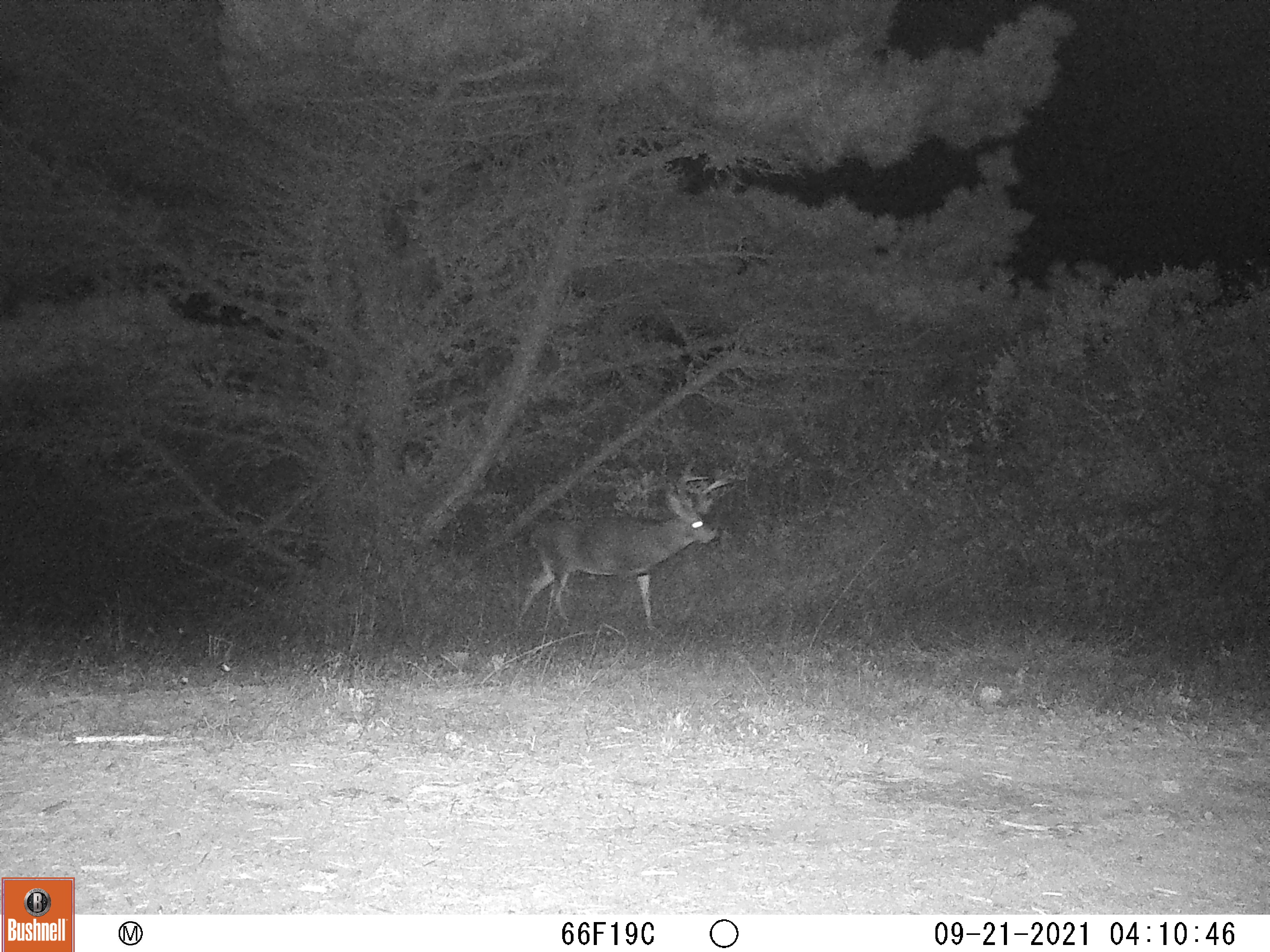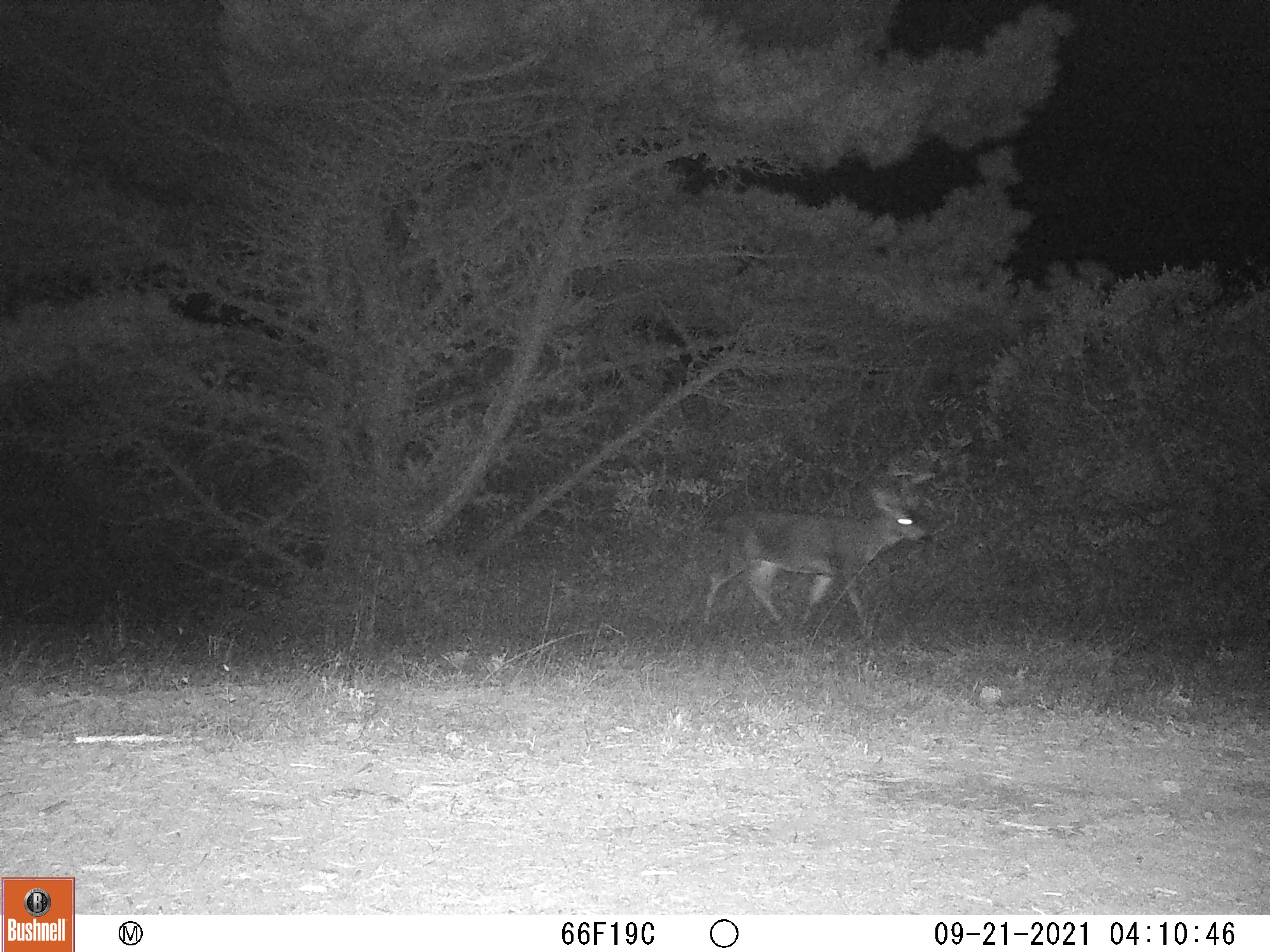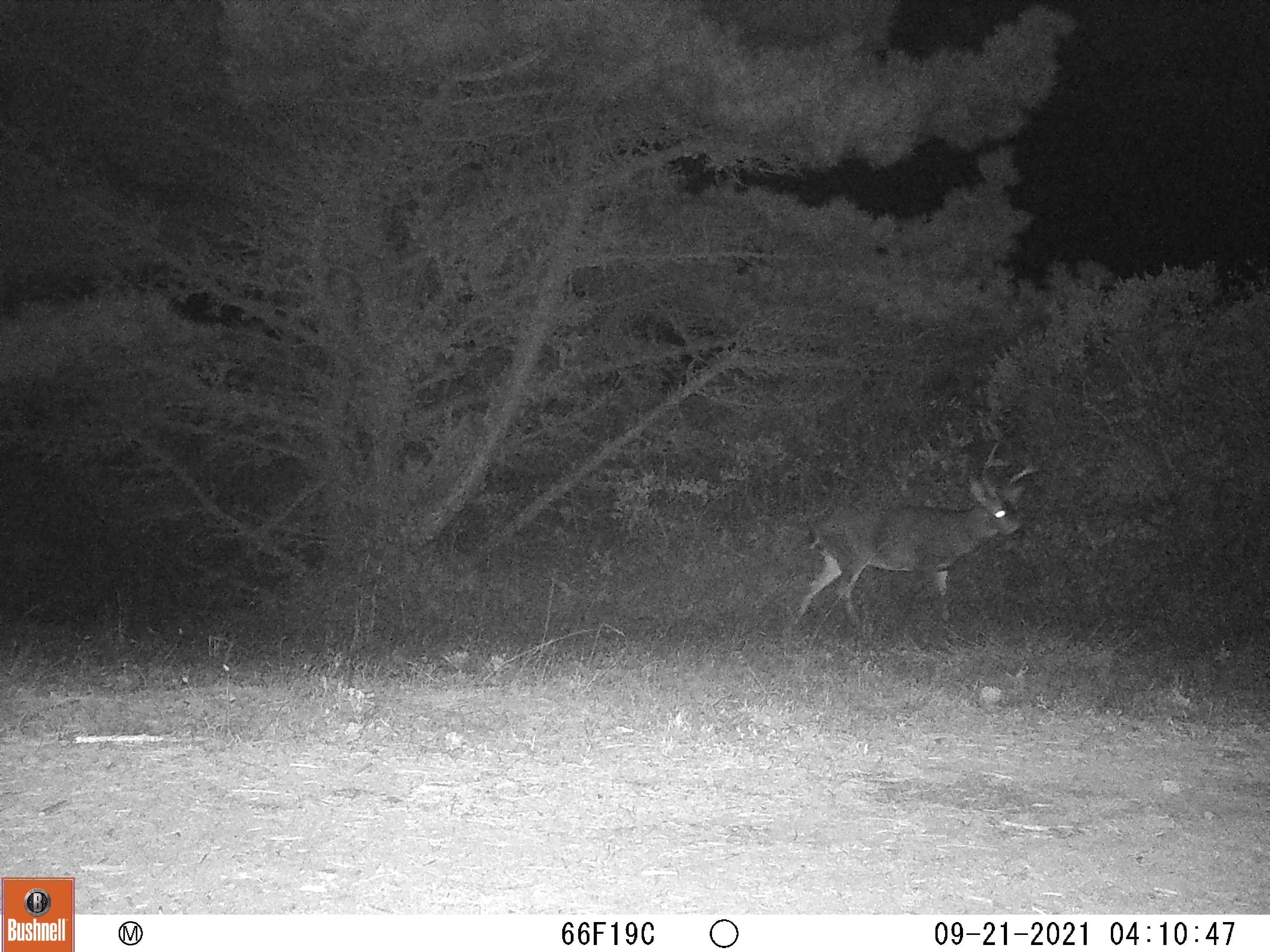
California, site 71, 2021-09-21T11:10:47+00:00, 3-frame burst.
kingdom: Animalia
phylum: Chordata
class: Mammalia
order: Artiodactyla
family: Cervidae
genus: Odocoileus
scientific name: Odocoileus hemionus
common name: mule deer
Mule deer (Odocoileus hemionus).